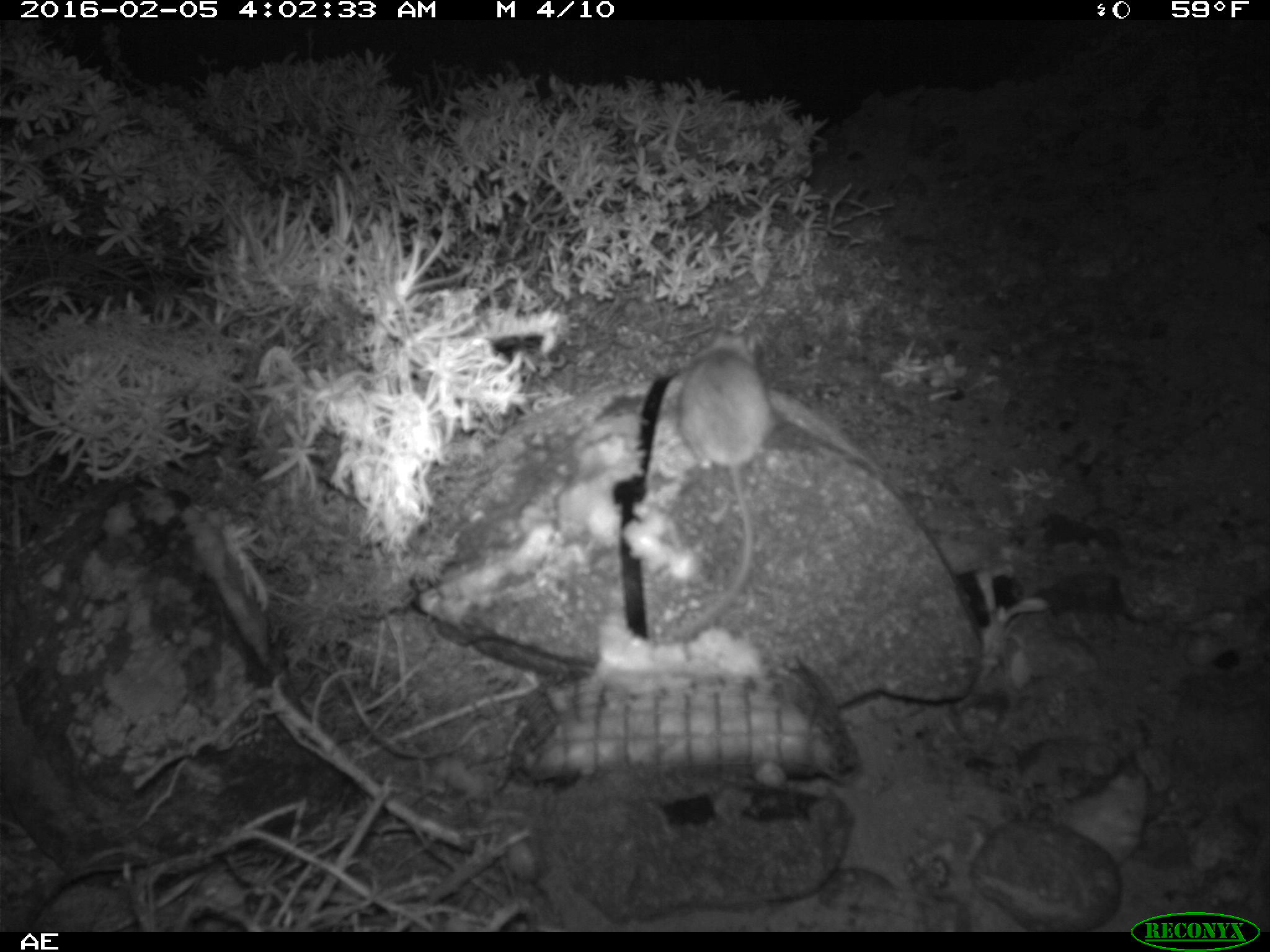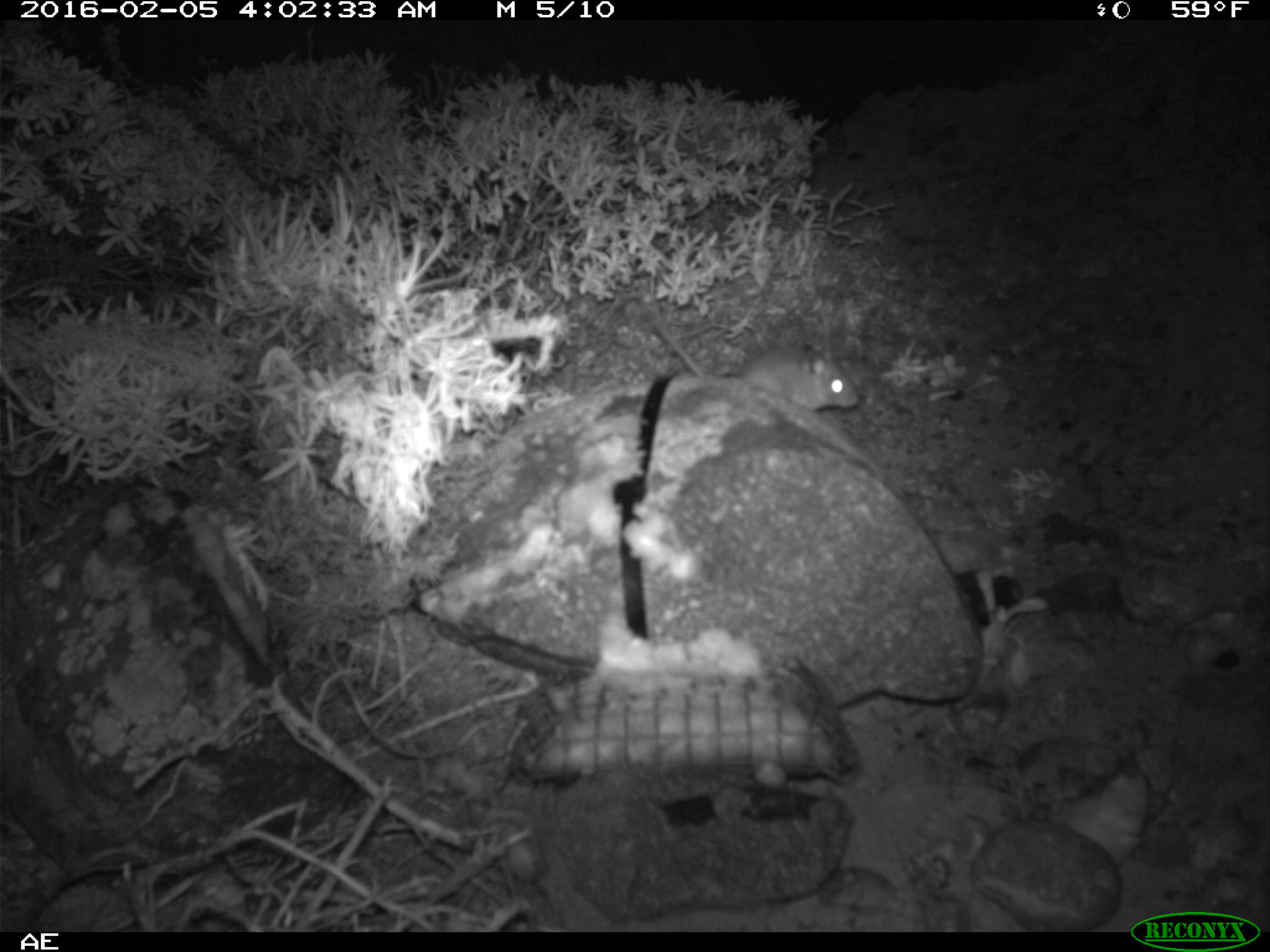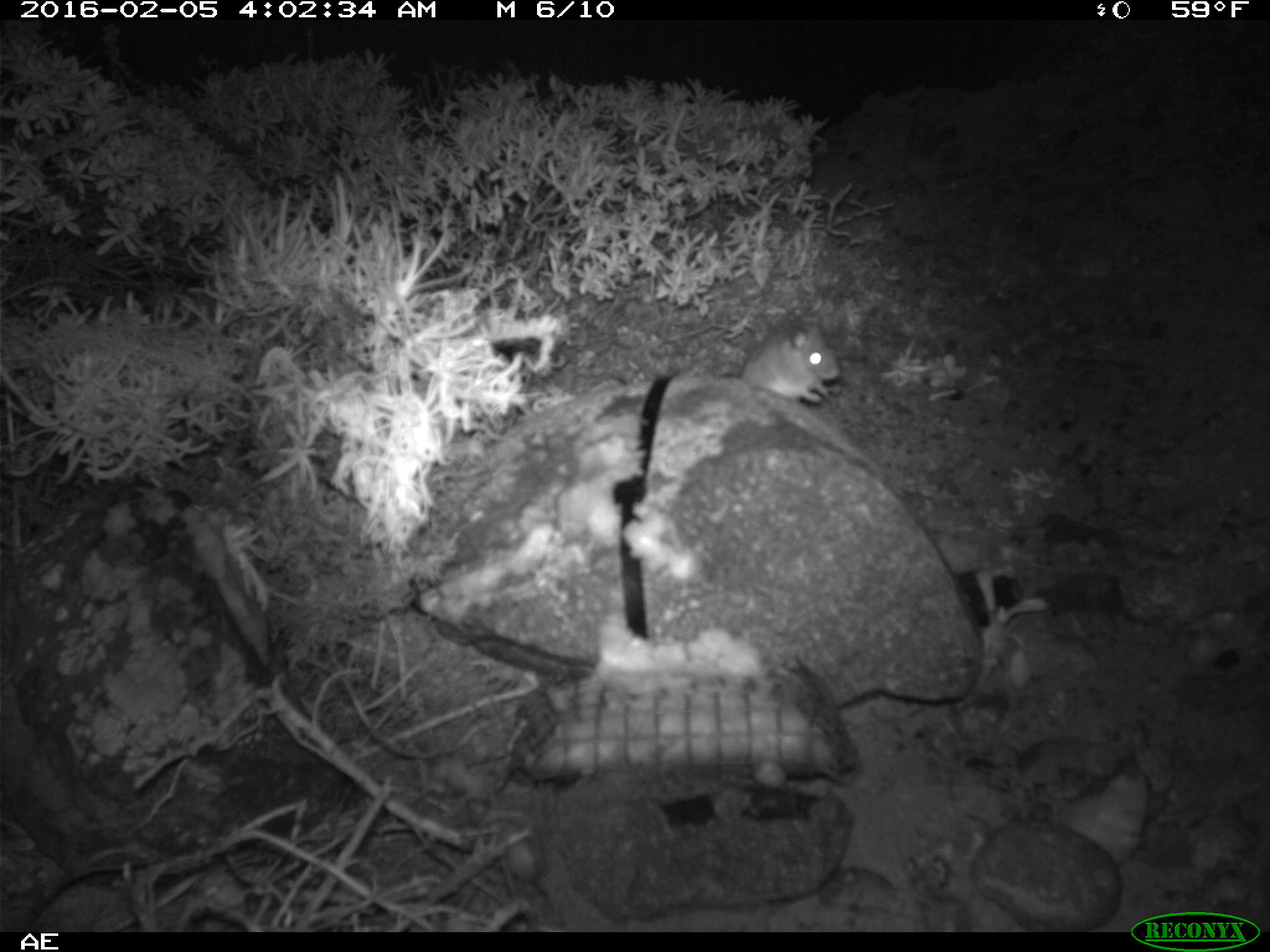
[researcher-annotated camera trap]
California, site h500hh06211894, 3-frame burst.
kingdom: Animalia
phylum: Chordata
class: Mammalia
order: Rodentia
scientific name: Rodentia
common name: rodent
Rodent (Rodentia).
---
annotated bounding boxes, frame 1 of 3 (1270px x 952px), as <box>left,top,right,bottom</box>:
rodent: <box>664,325,777,638</box>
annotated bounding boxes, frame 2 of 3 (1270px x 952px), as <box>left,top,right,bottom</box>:
rodent: <box>643,301,860,416</box>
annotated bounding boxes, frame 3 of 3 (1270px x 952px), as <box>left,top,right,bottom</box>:
rodent: <box>736,322,843,405</box>